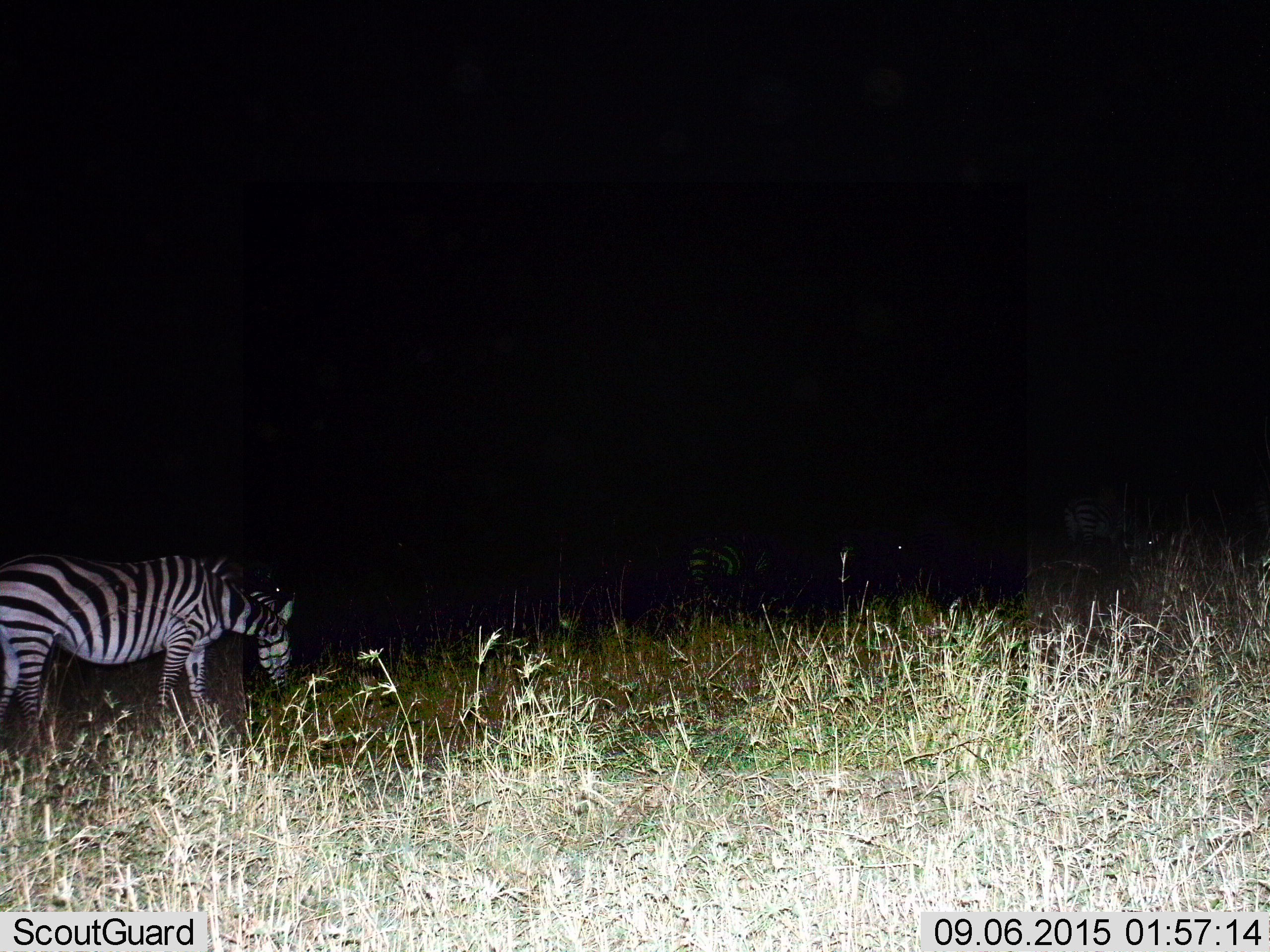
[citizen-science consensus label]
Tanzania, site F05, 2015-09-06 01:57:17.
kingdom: Animalia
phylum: Chordata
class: Mammalia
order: Perissodactyla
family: Equidae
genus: Equus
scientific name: Equus quagga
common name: plains zebra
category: zebra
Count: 1.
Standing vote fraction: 28%.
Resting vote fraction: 0%.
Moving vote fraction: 11%.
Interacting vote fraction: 0%.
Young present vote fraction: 0%.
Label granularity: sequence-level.